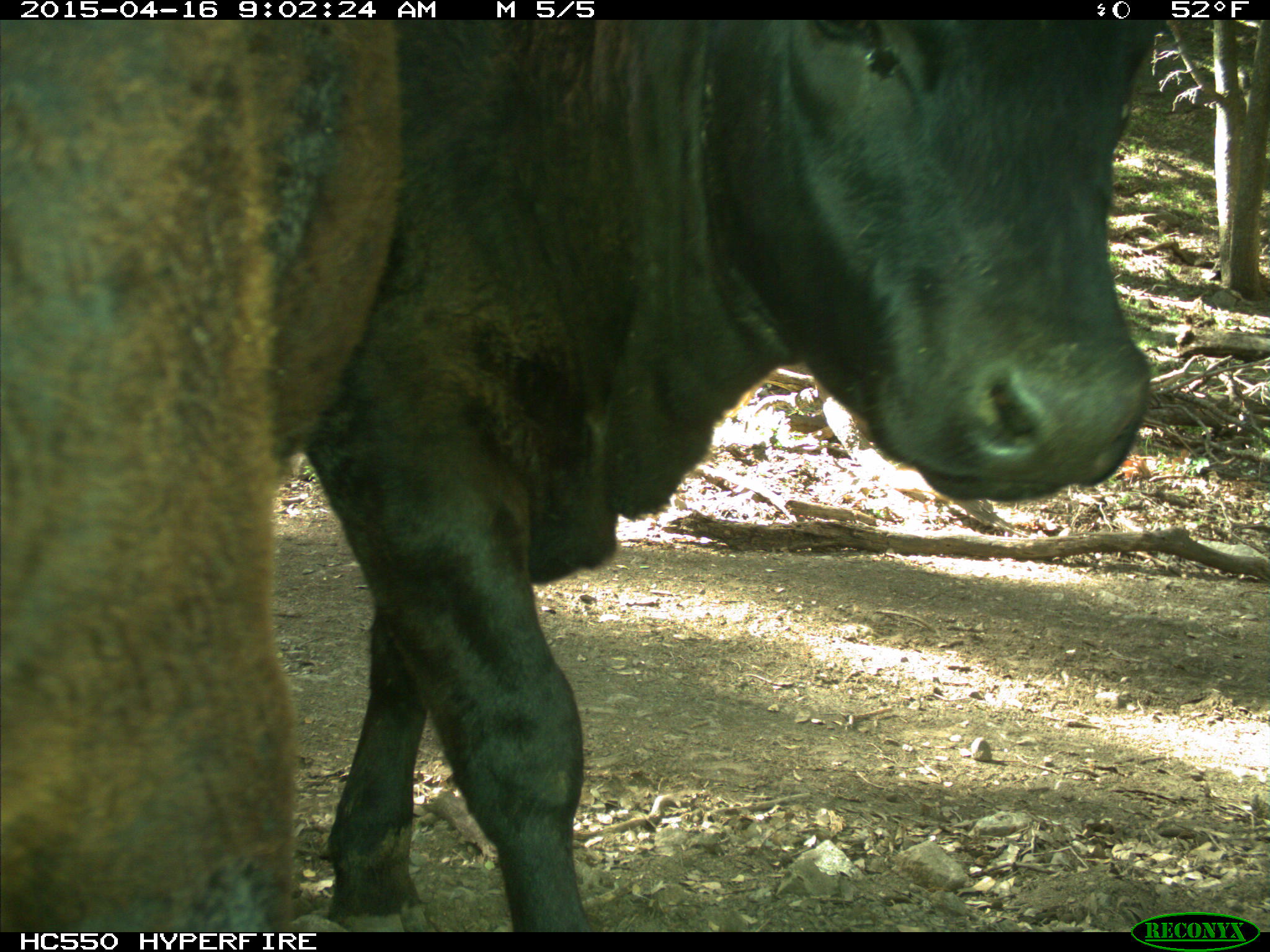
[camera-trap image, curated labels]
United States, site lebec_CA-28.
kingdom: Animalia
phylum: Chordata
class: Mammalia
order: Artiodactyla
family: Bovidae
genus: Bos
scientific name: Bos taurus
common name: domestic cow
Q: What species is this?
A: Bos taurus (domestic cow).